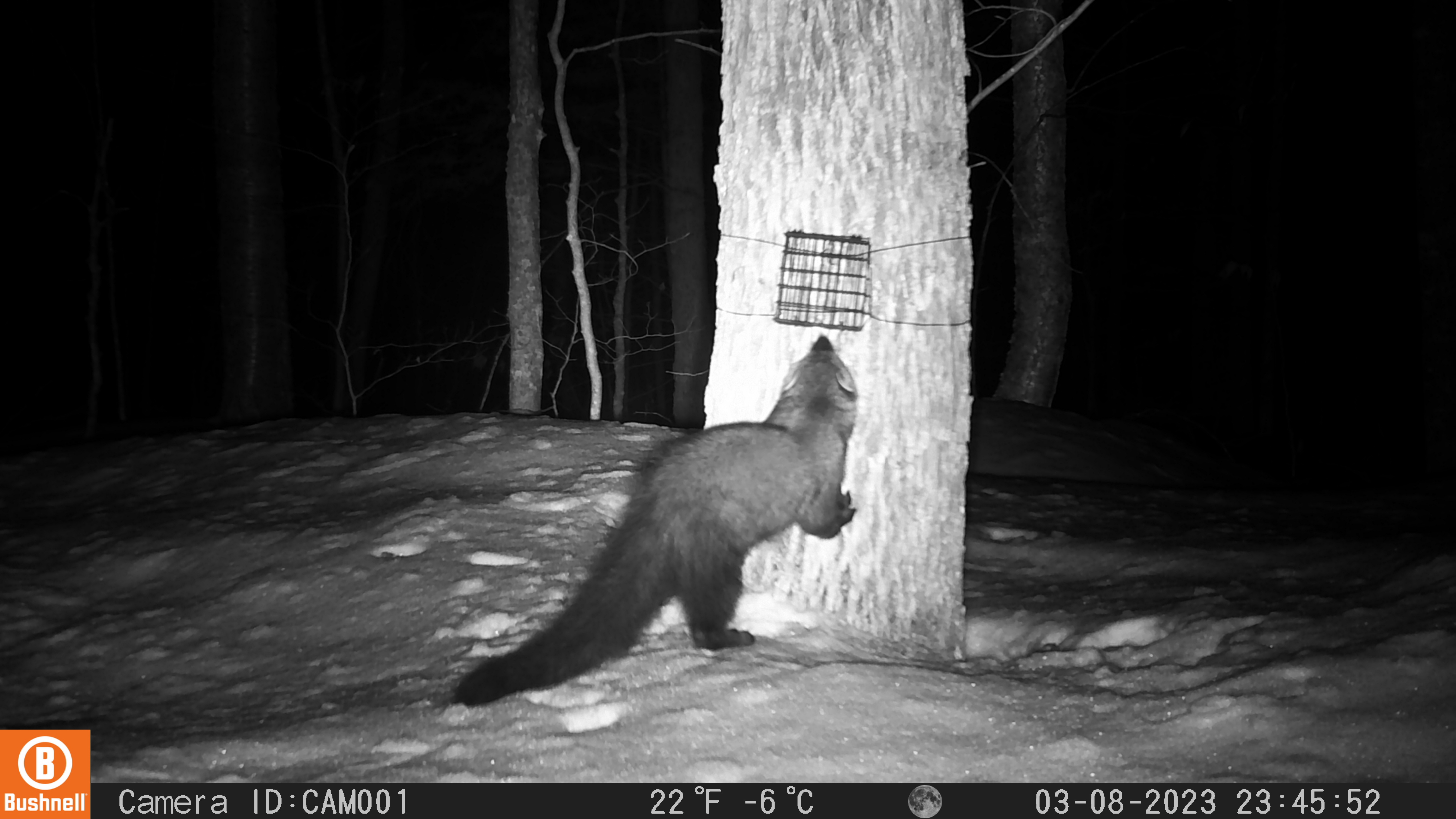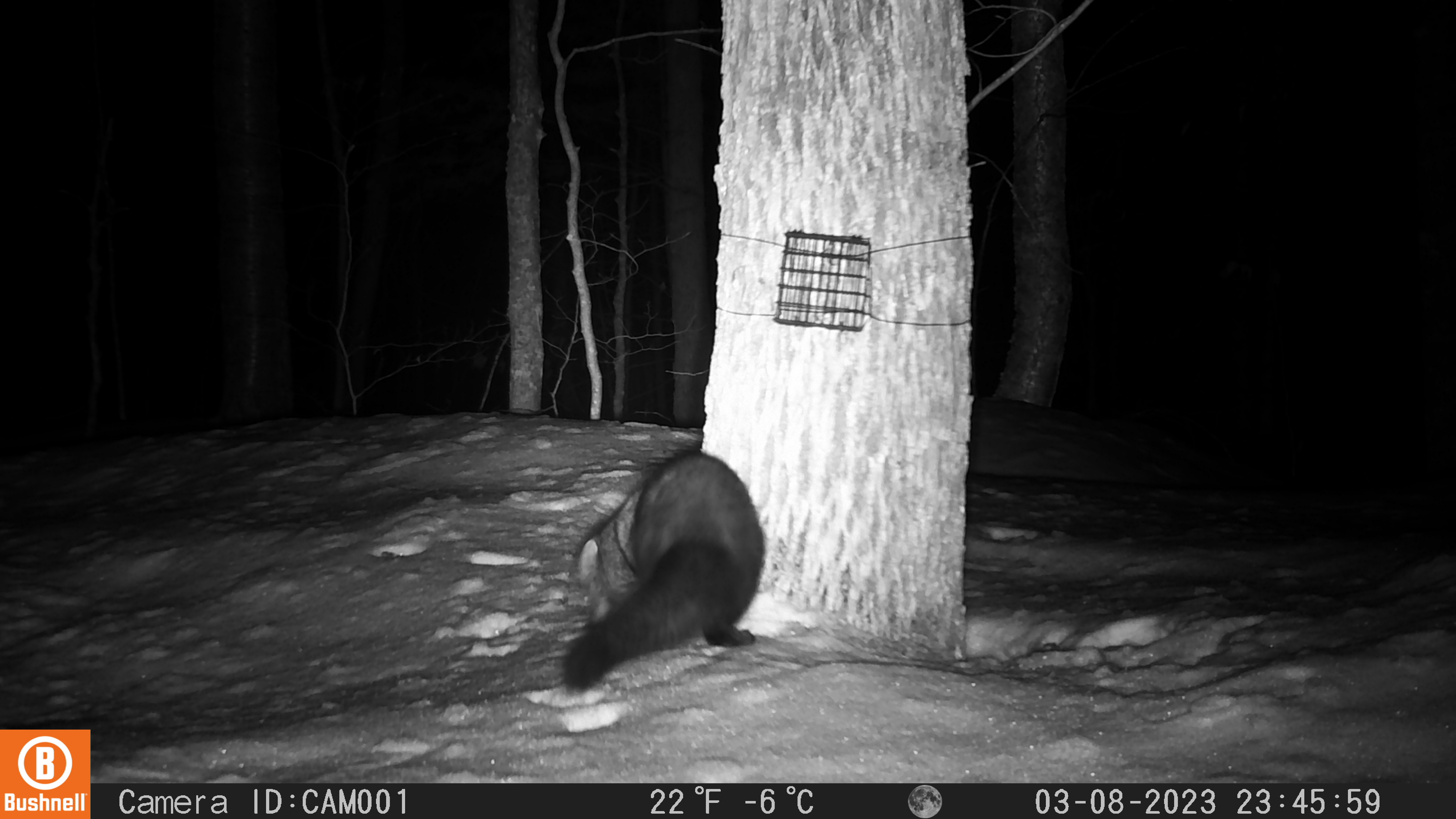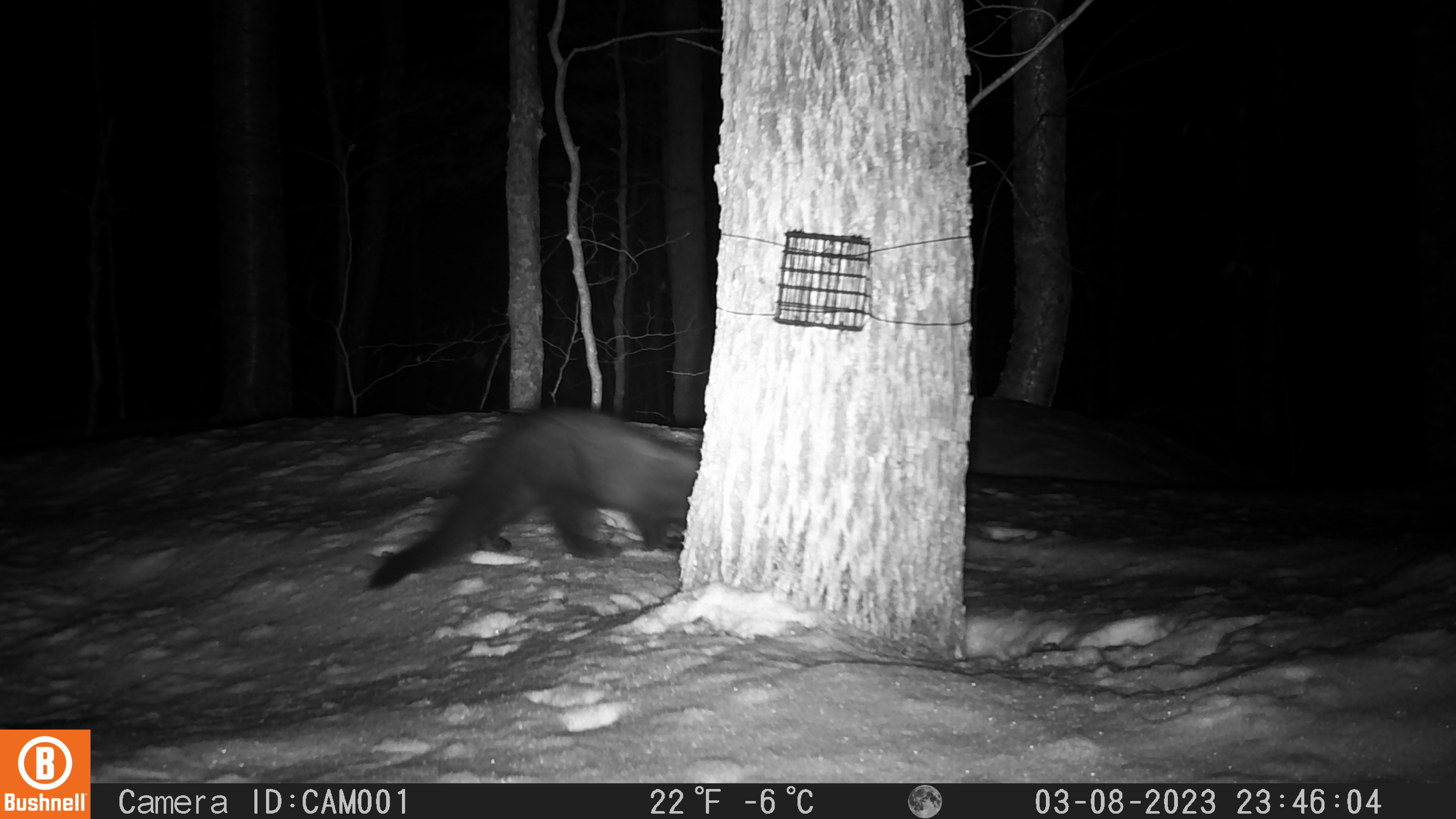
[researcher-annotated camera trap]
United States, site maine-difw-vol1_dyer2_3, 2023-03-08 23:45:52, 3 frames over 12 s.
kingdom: Animalia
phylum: Chordata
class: Mammalia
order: Carnivora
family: Mustelidae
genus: Pekania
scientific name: Pekania pennanti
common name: fisher